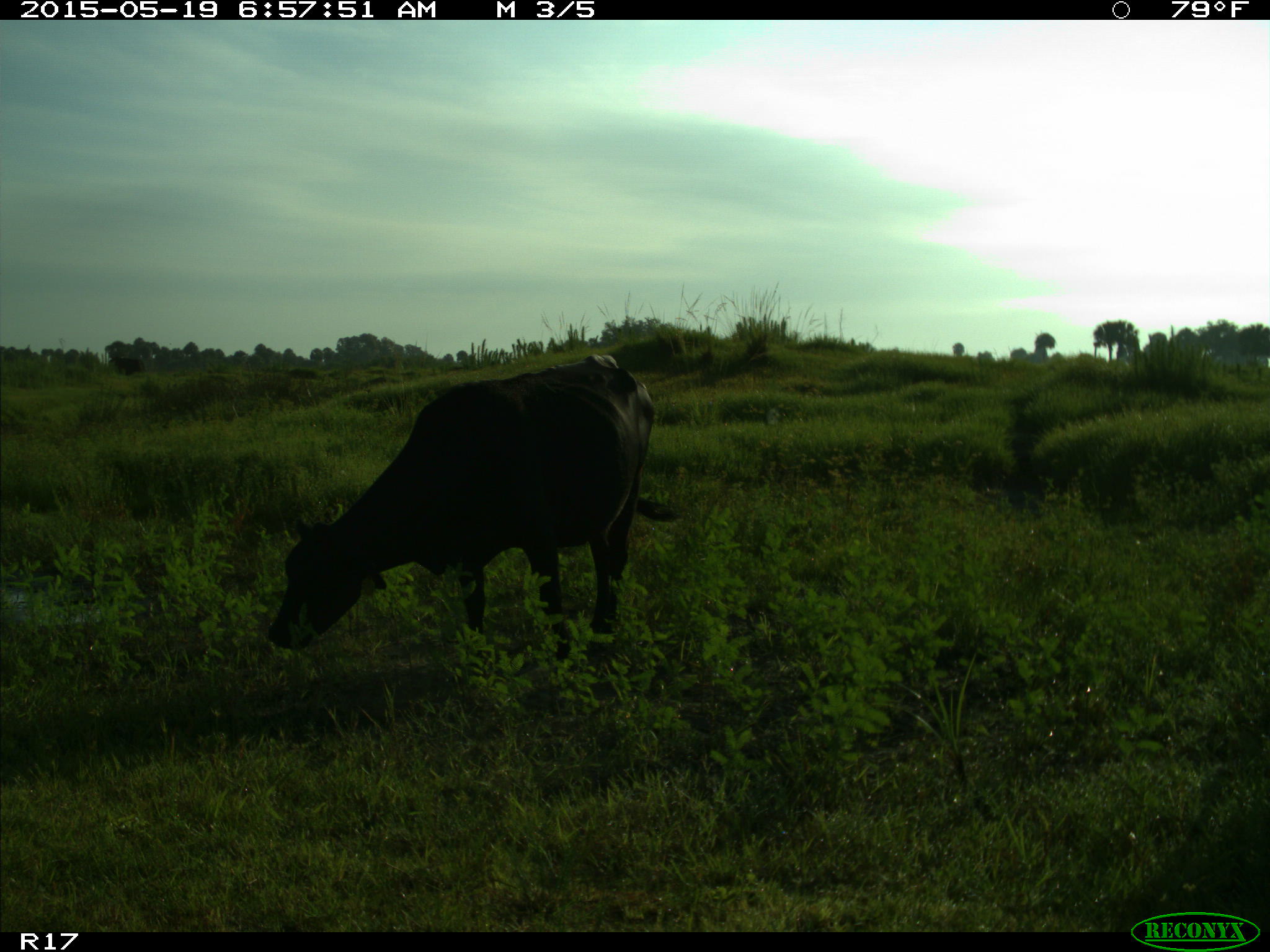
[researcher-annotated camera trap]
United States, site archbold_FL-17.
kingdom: Animalia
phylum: Chordata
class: Mammalia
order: Artiodactyla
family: Bovidae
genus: Bos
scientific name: Bos taurus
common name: domestic cow